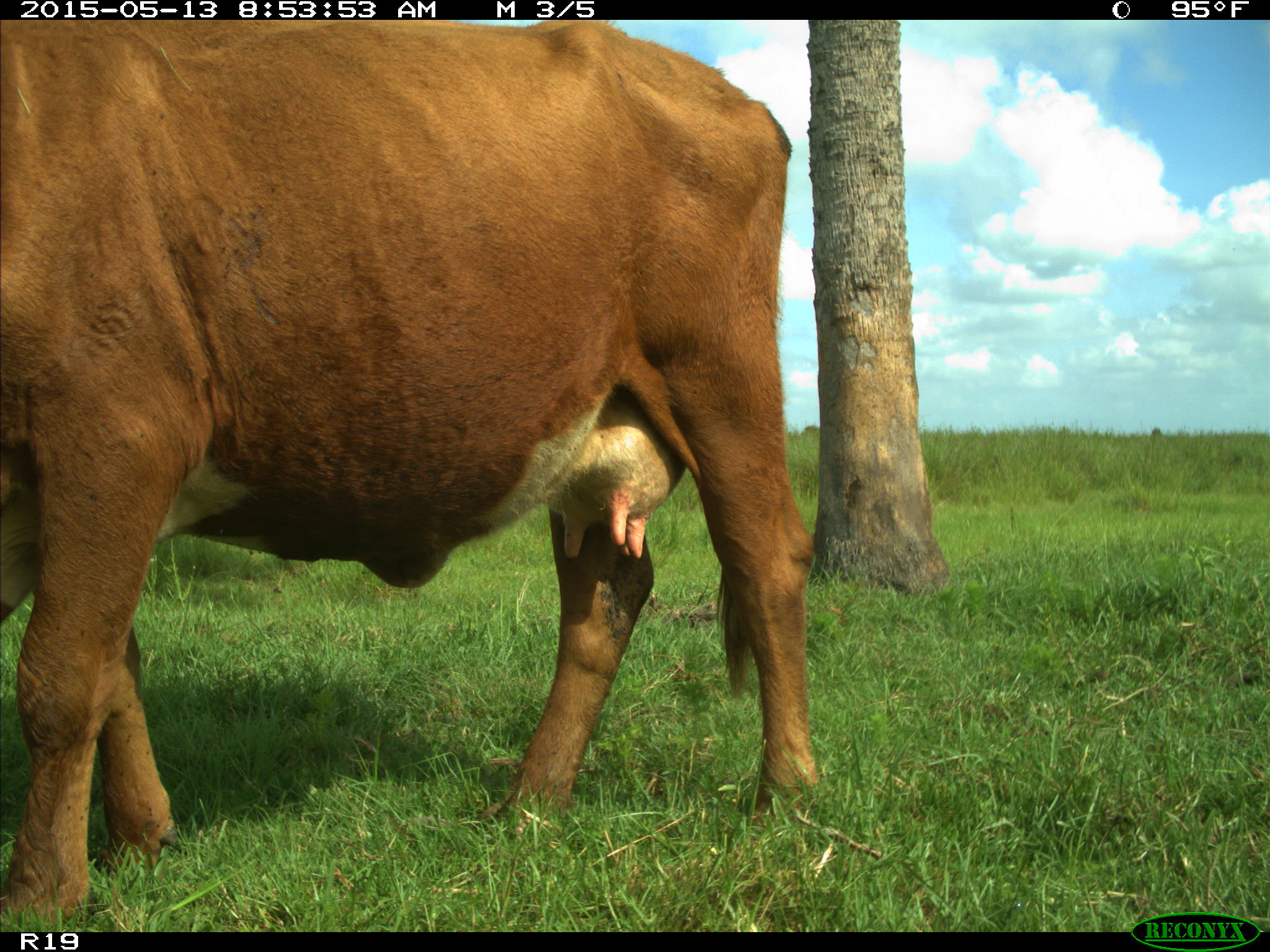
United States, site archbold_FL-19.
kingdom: Animalia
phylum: Chordata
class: Mammalia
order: Artiodactyla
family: Bovidae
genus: Bos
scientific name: Bos taurus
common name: domestic cow